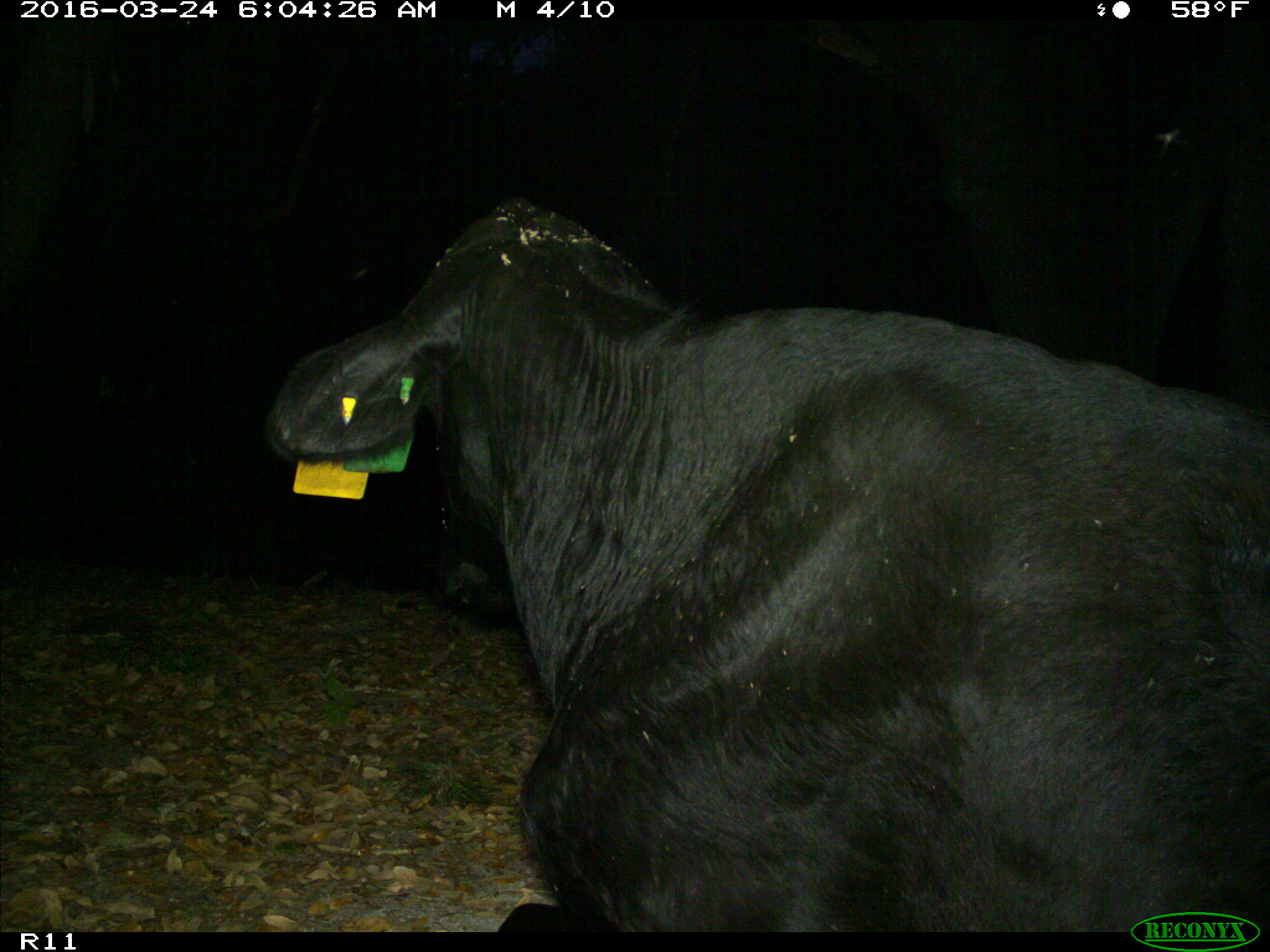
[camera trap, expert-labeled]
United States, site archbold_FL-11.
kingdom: Animalia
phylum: Chordata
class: Mammalia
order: Artiodactyla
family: Bovidae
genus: Bos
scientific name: Bos taurus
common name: domestic cow